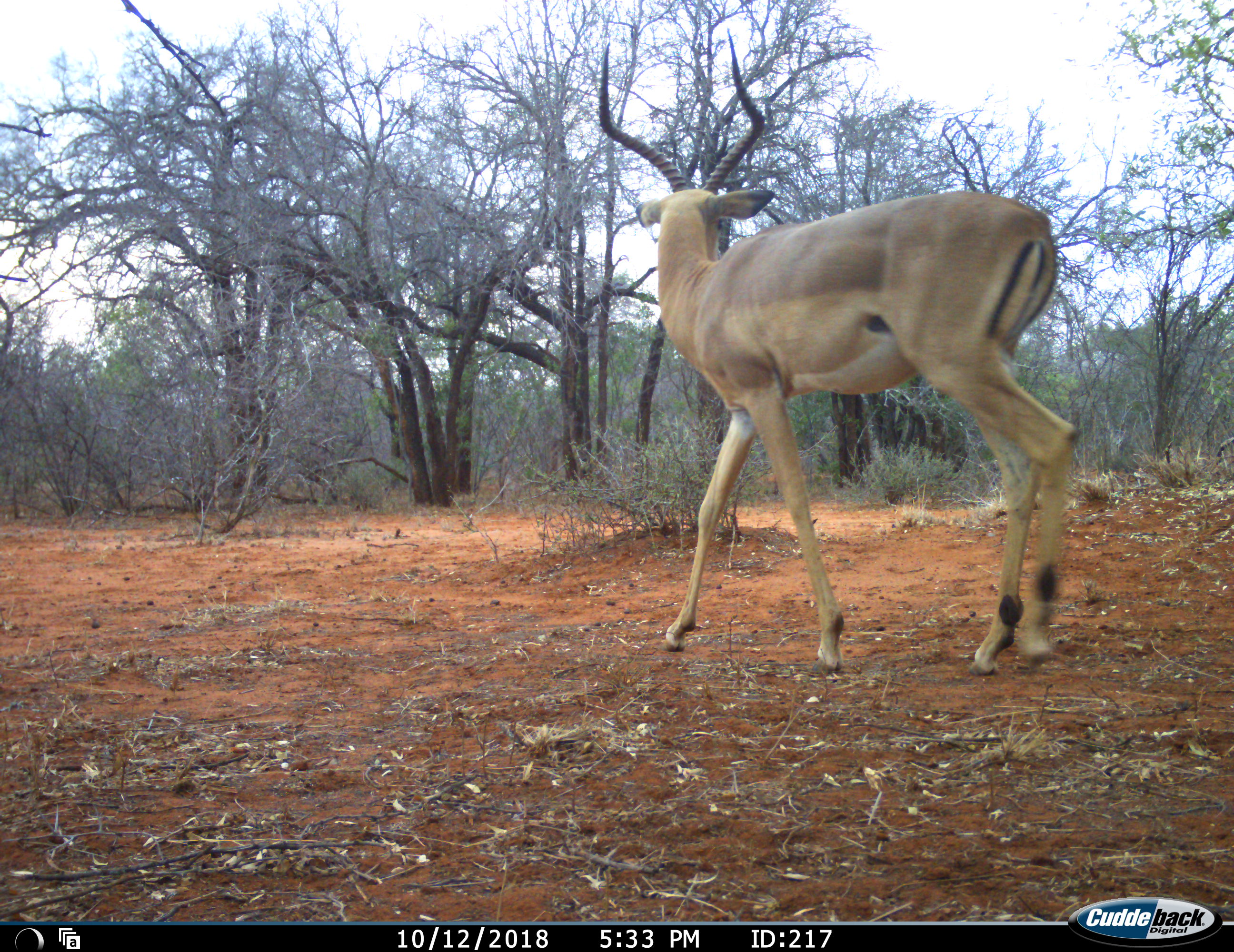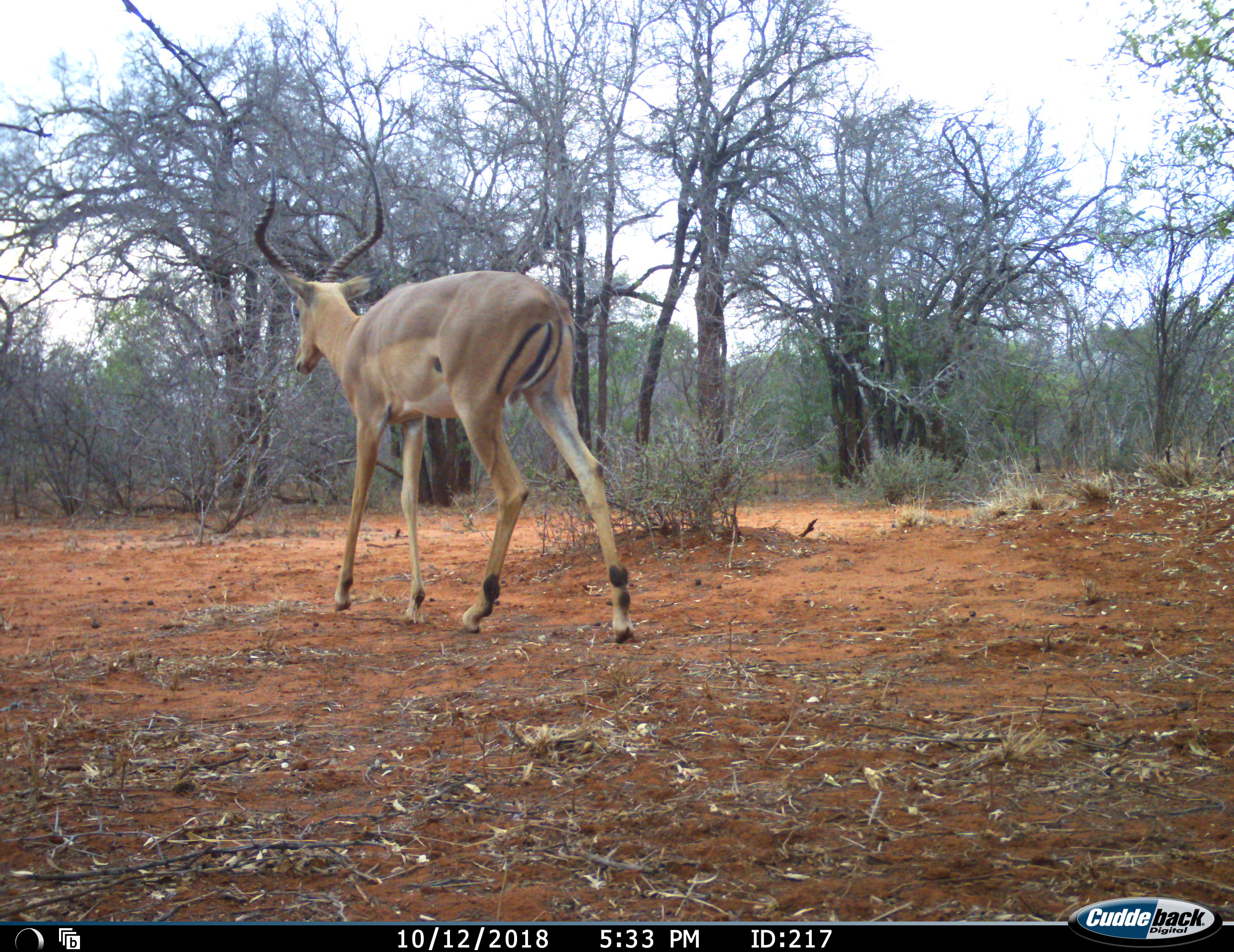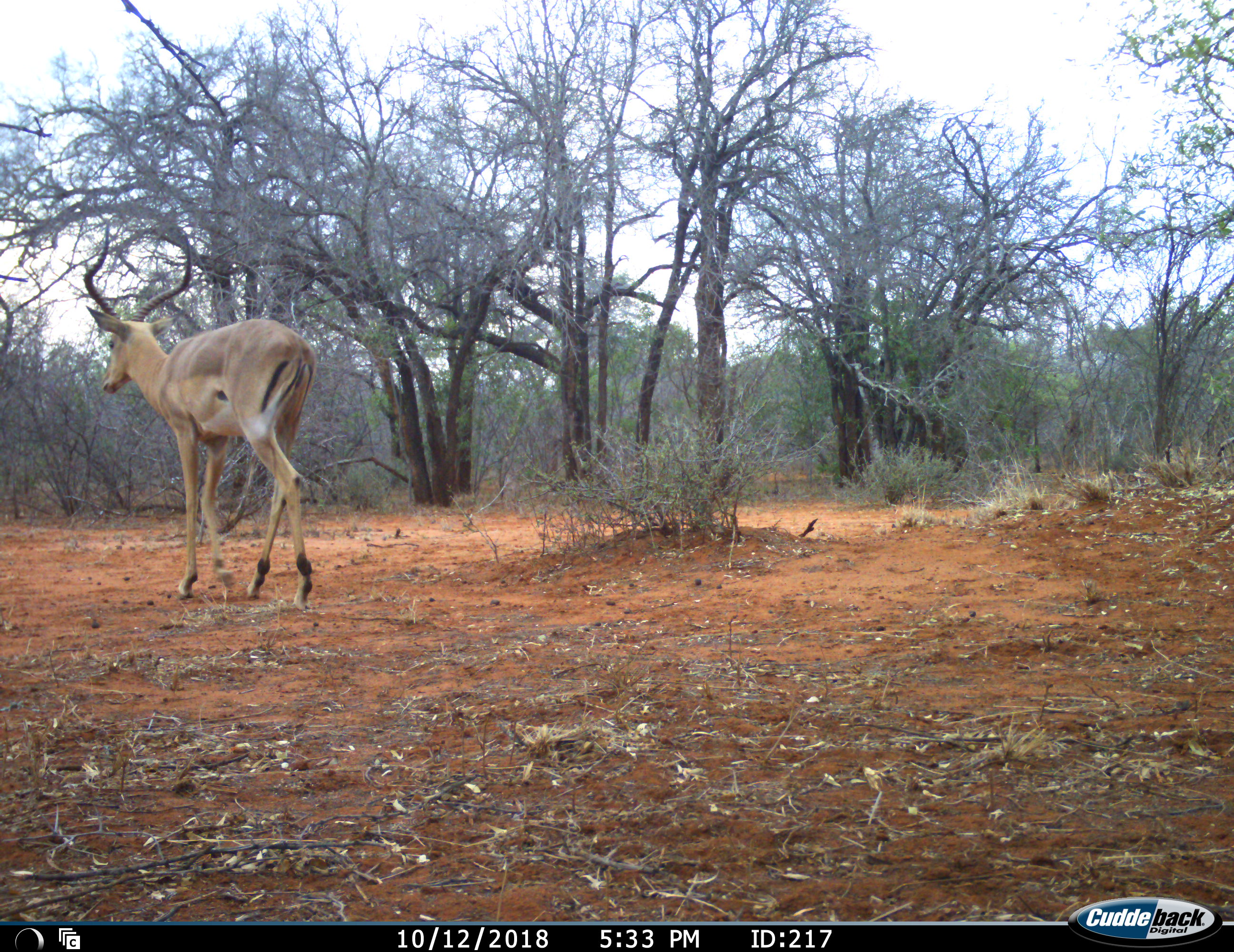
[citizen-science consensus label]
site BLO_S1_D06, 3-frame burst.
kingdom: Animalia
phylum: Chordata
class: Mammalia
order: Artiodactyla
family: Bovidae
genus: Aepyceros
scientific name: Aepyceros melampus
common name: impala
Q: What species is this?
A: Impala (Aepyceros melampus).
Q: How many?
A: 1.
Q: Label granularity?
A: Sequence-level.